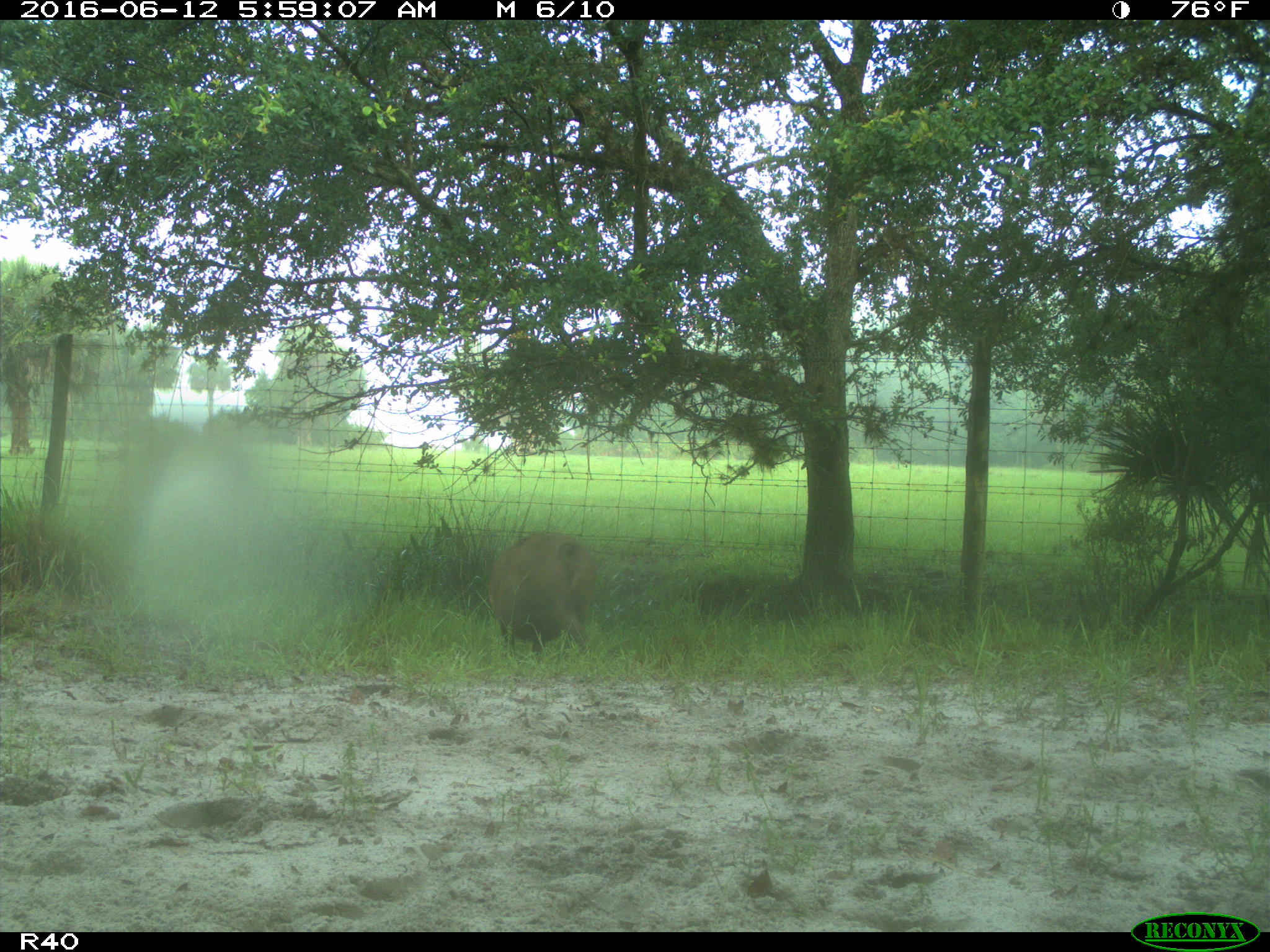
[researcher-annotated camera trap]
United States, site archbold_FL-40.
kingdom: Animalia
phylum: Chordata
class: Mammalia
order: Artiodactyla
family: Suidae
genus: Sus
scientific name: Sus scrofa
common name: wild boar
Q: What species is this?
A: Sus scrofa (wild boar).